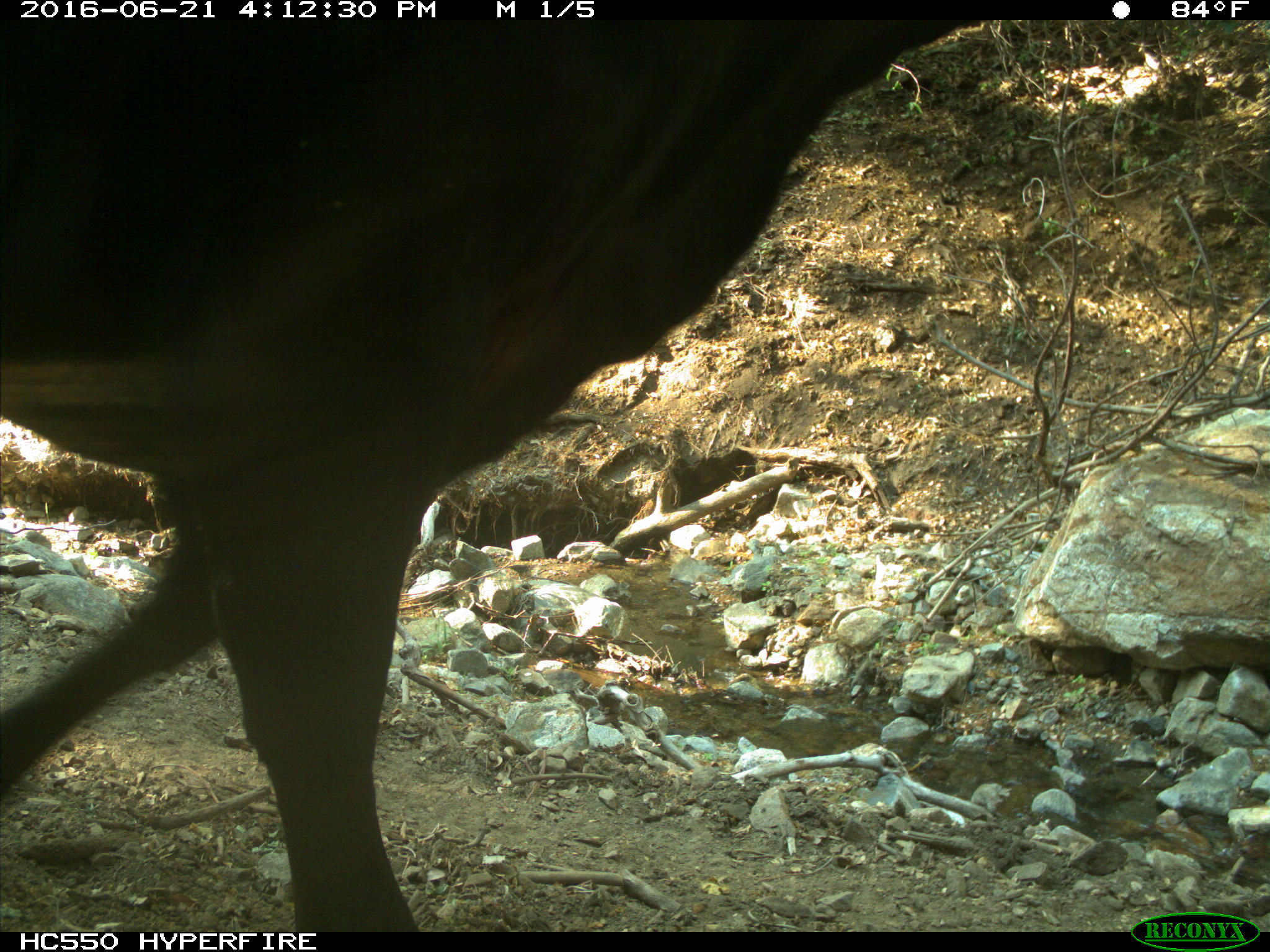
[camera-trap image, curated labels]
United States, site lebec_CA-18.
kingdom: Animalia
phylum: Chordata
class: Mammalia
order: Artiodactyla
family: Bovidae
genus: Bos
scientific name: Bos taurus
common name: domestic cow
Bos taurus (domestic cow).